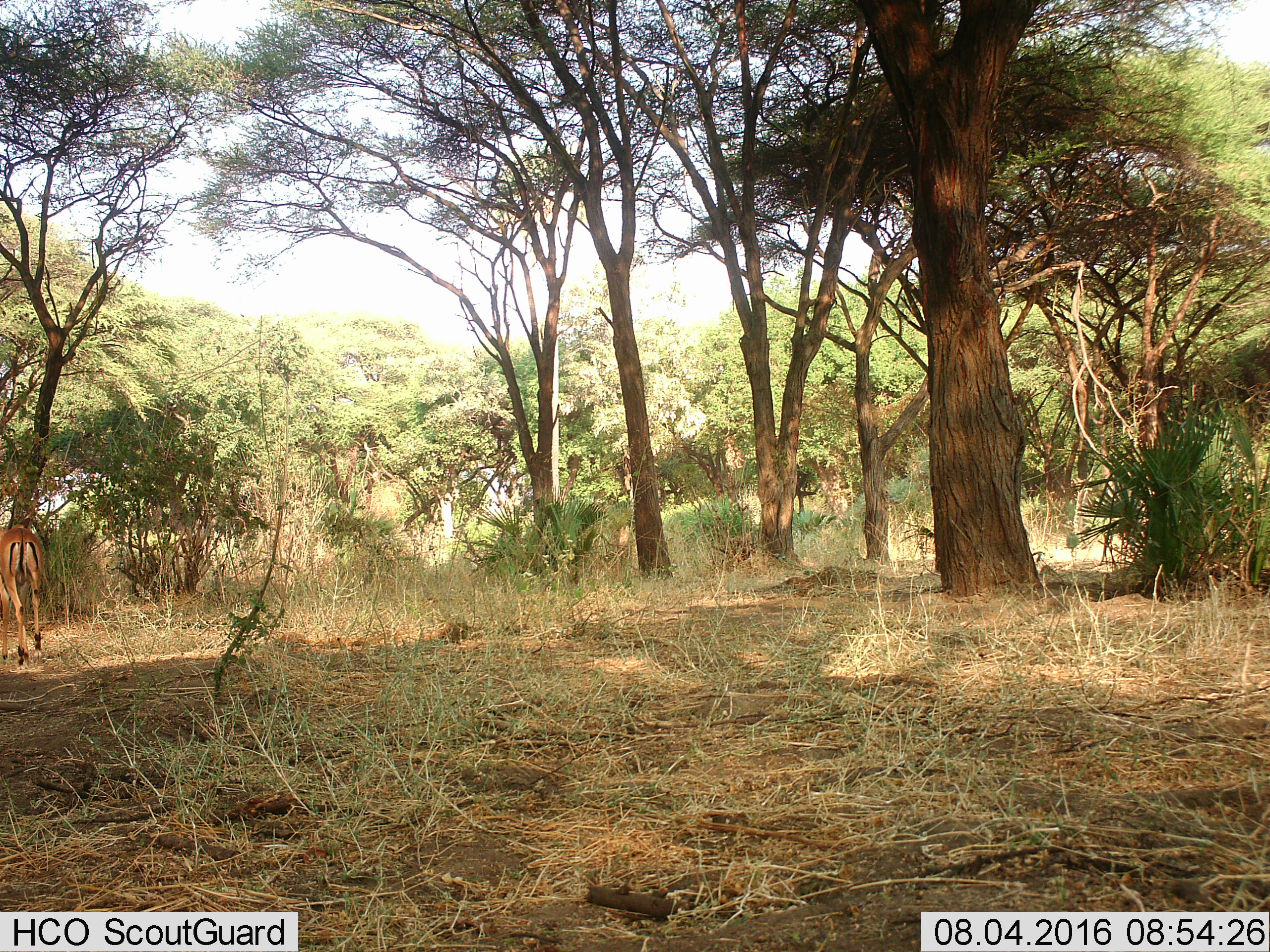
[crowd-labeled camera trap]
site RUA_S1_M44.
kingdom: Animalia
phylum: Chordata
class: Mammalia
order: Artiodactyla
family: Bovidae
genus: Aepyceros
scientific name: Aepyceros melampus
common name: impala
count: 1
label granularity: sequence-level